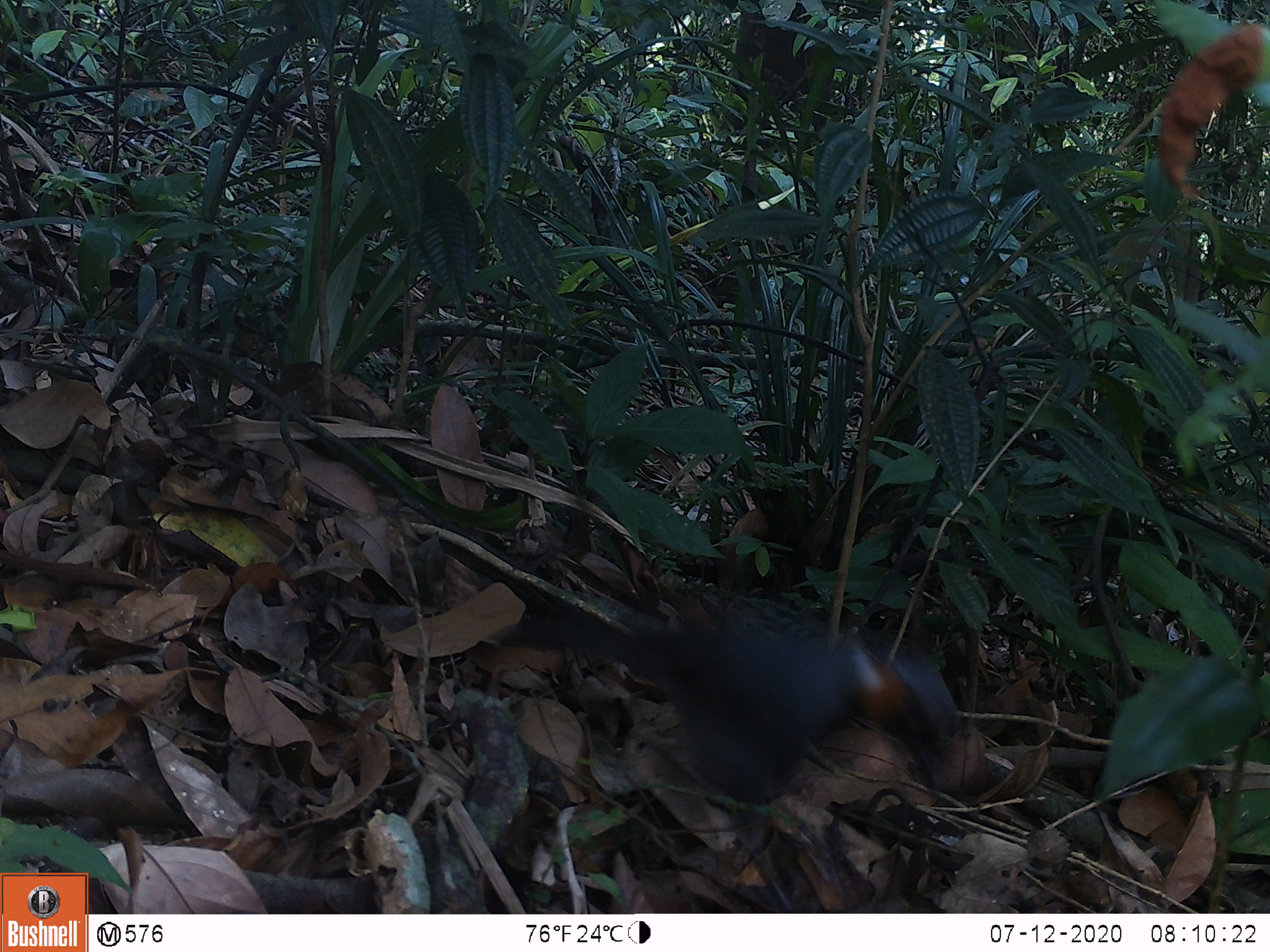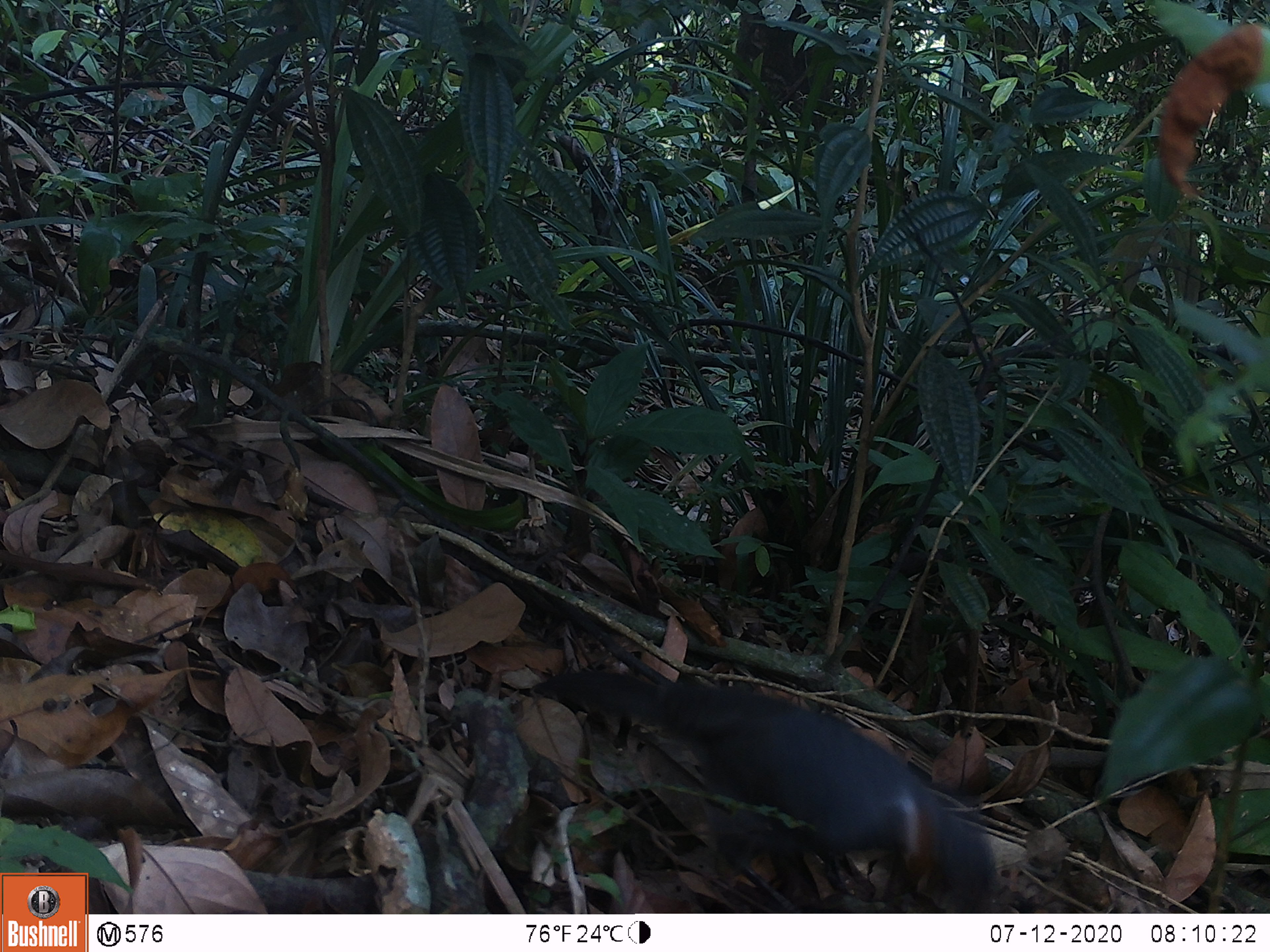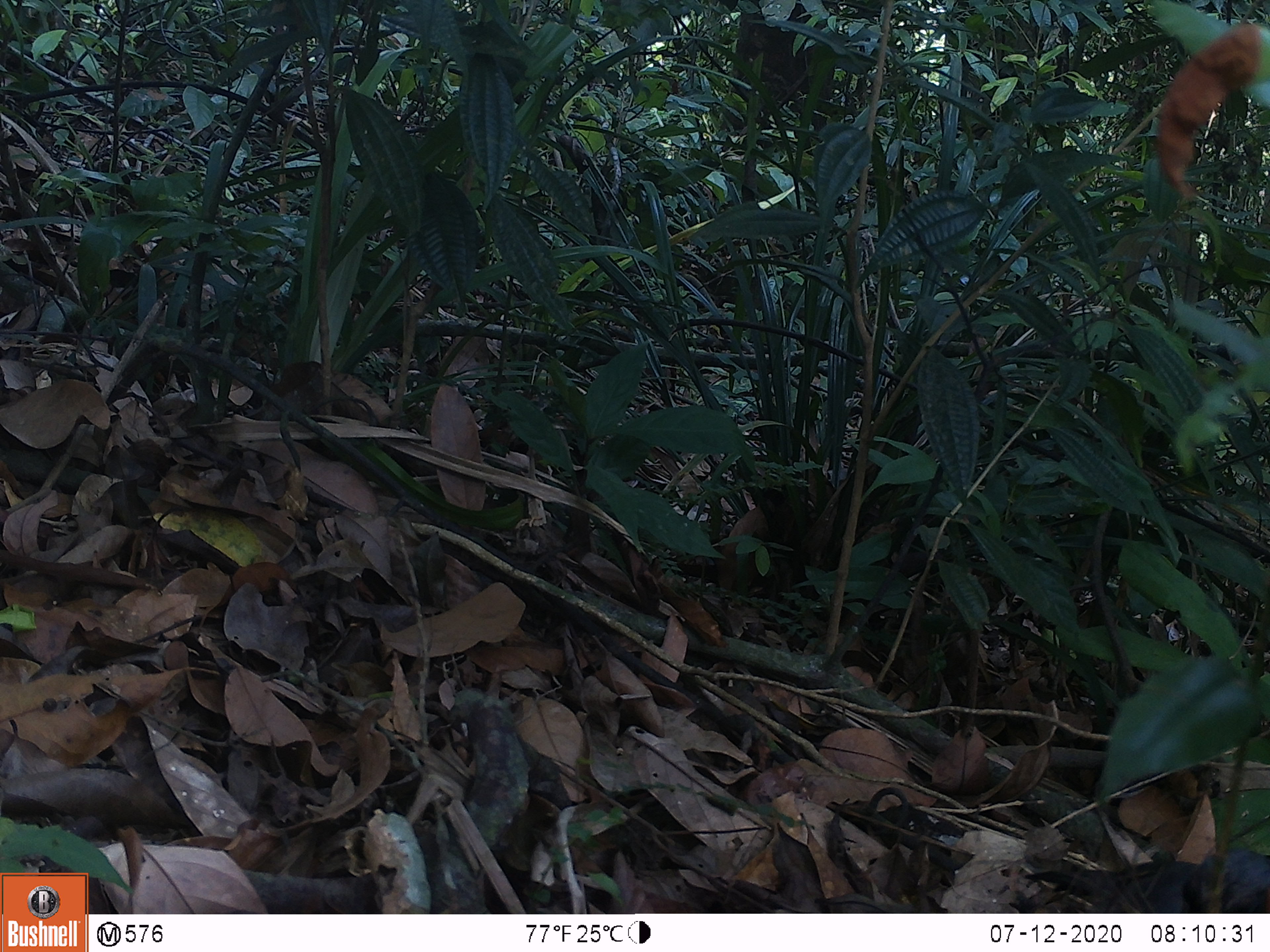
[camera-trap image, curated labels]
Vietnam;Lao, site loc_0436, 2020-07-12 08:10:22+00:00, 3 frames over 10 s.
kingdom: Animalia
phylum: Chordata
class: Aves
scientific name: Aves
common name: bird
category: unidentified bird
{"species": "unidentified bird (bird) (Aves)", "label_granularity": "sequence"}